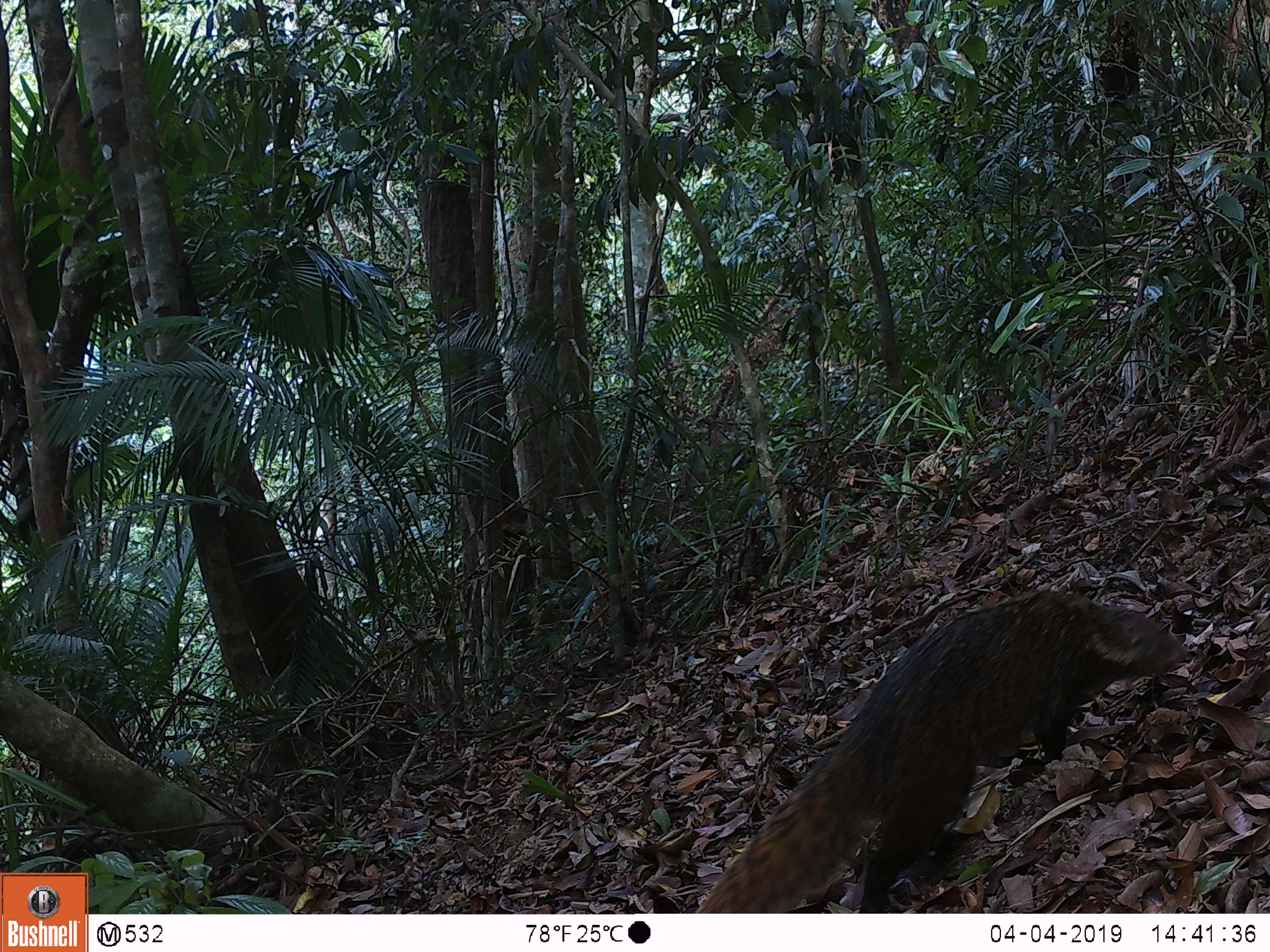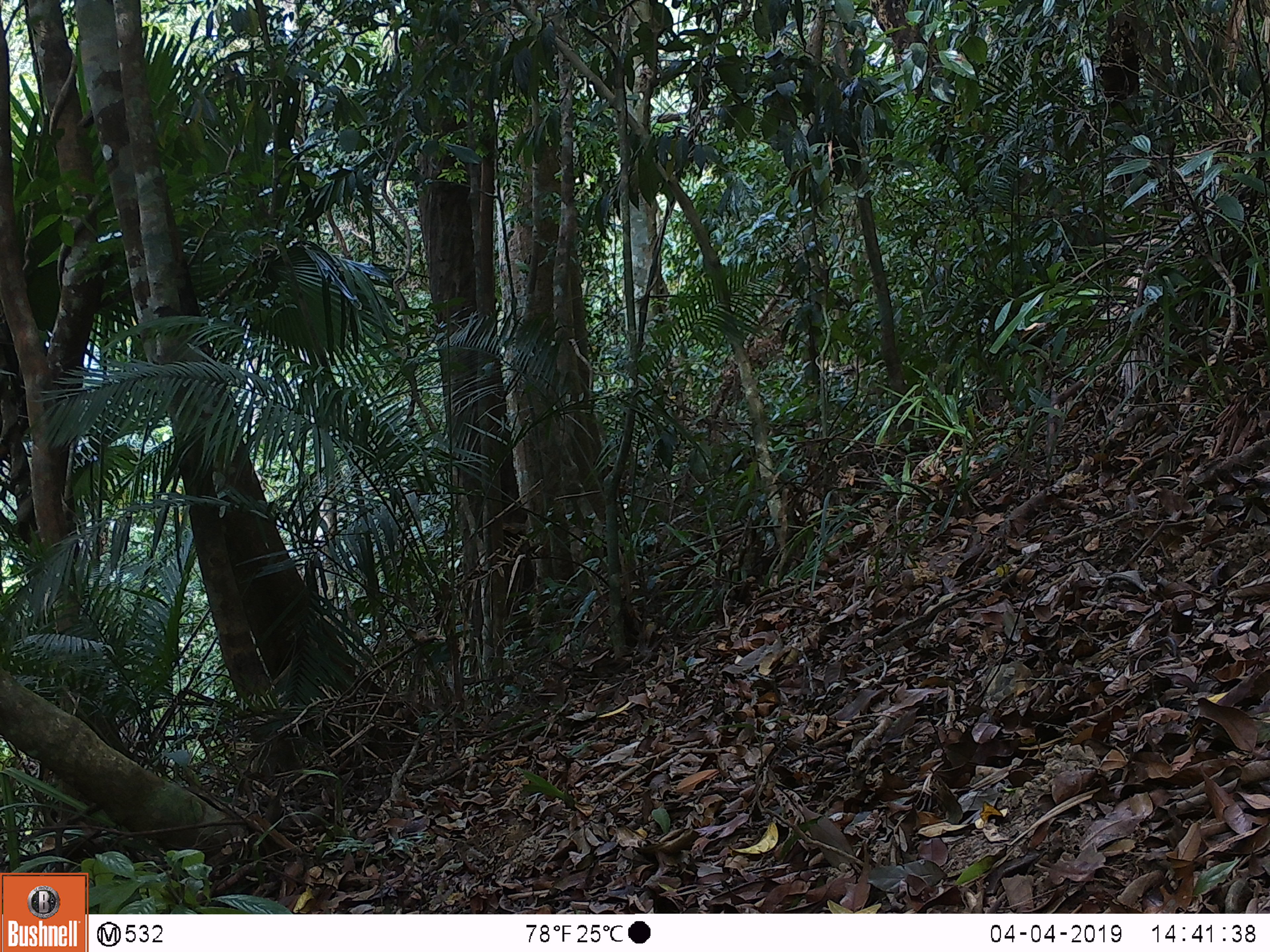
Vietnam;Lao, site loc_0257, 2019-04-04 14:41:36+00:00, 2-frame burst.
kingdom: Animalia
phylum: Chordata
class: Mammalia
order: Carnivora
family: Herpestidae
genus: Urva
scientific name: Urva urva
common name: crab-eating mongoose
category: crab eating mongoose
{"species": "crab eating mongoose (crab-eating mongoose) (Urva urva)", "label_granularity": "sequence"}